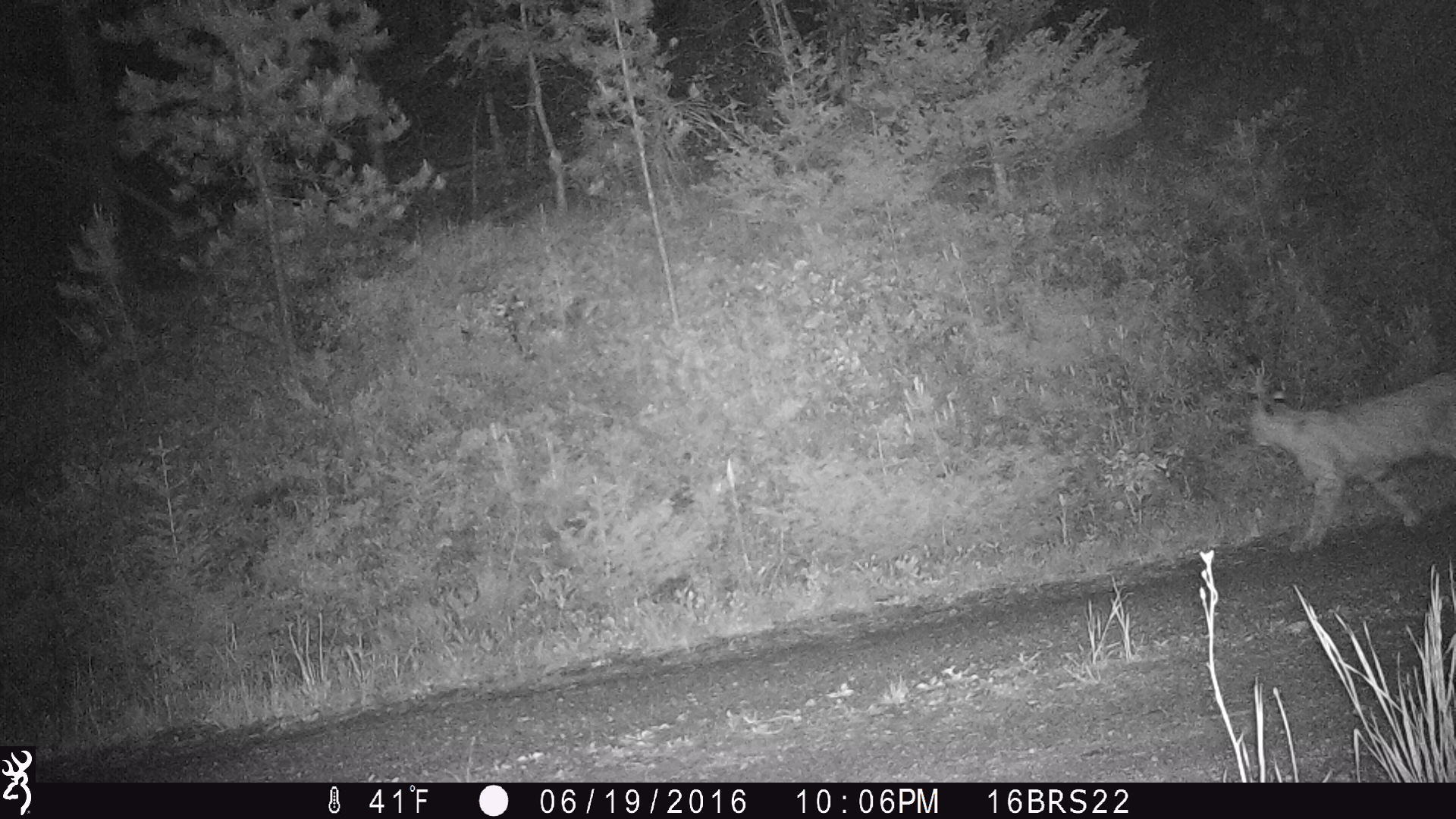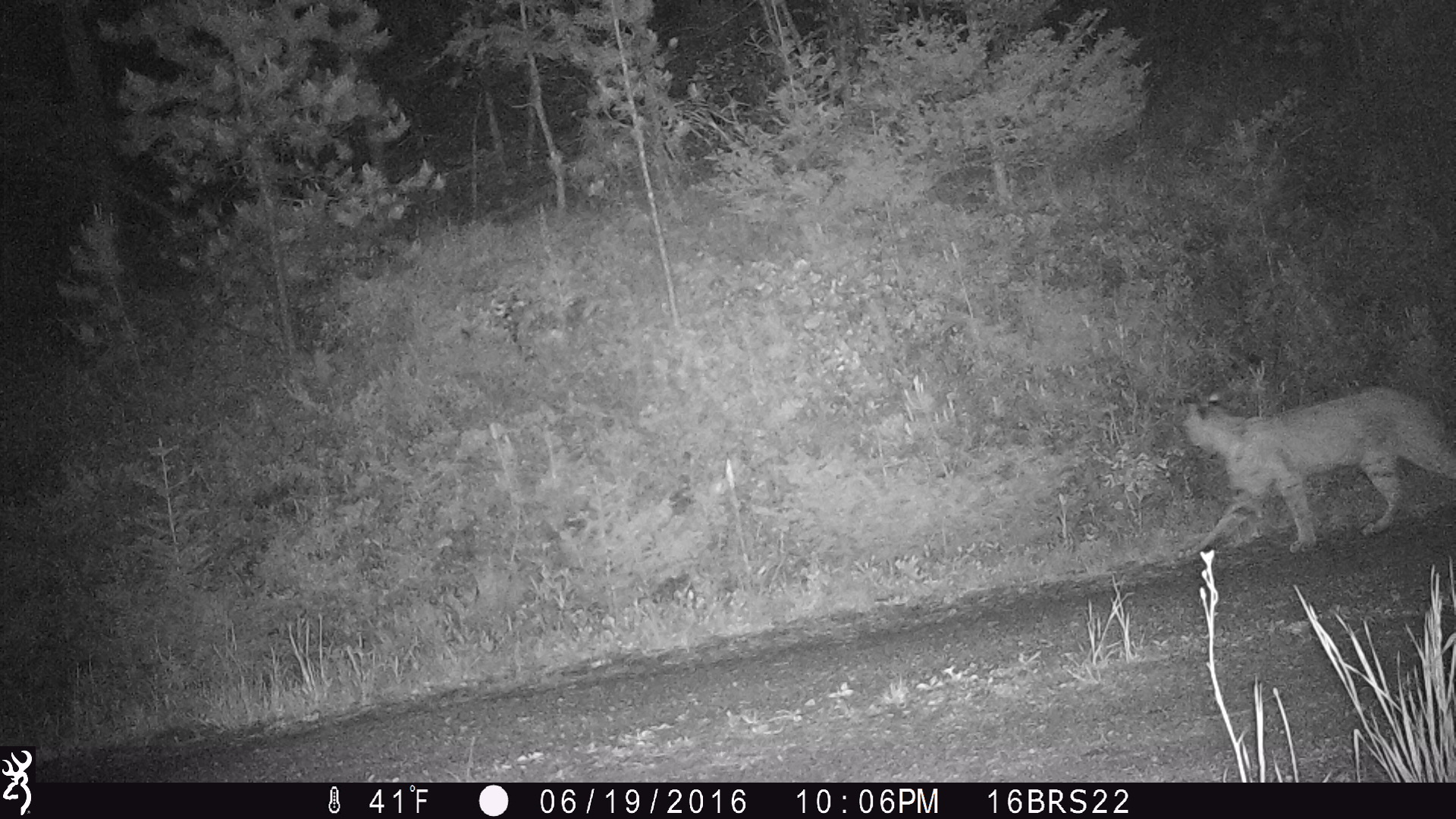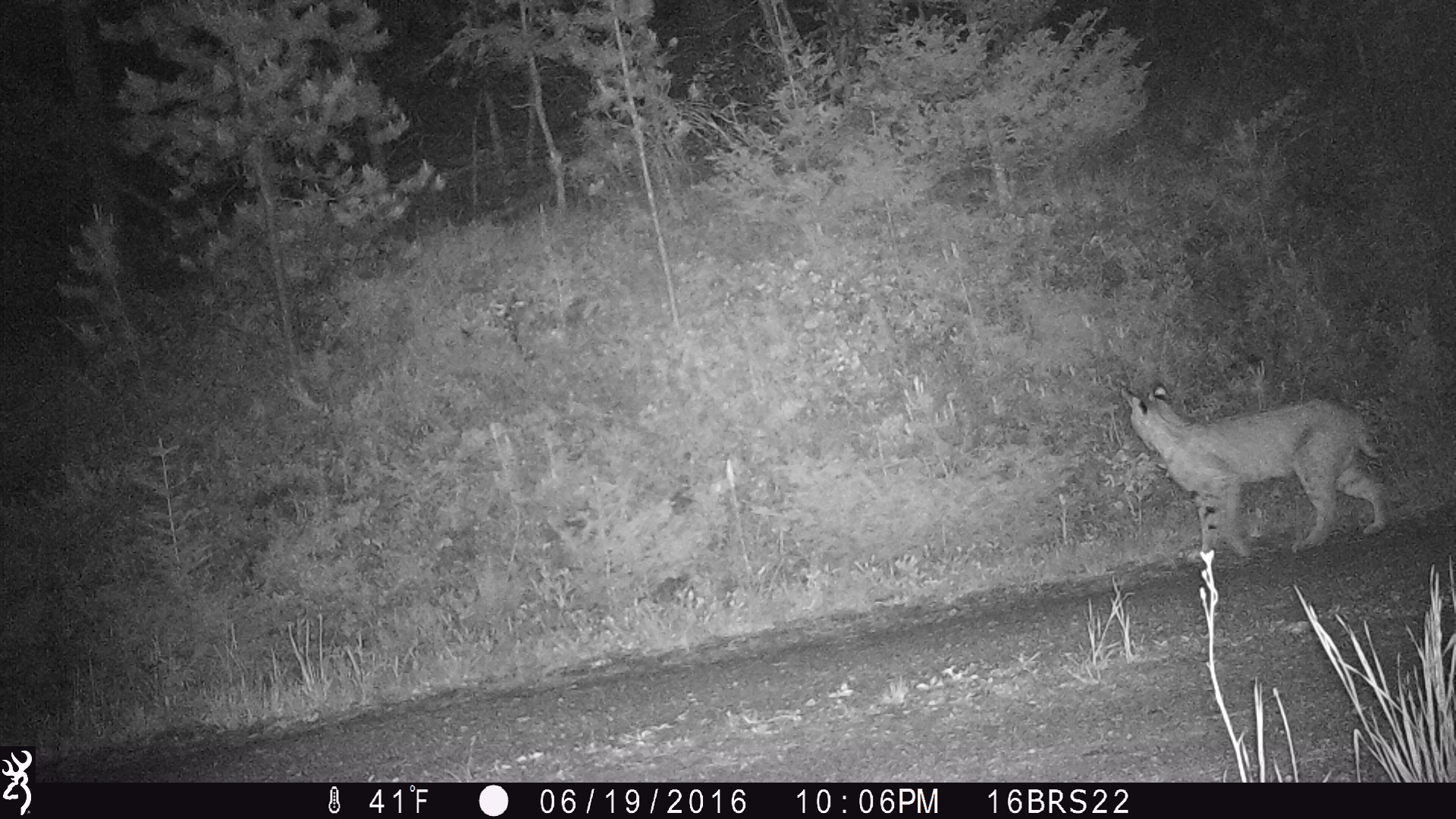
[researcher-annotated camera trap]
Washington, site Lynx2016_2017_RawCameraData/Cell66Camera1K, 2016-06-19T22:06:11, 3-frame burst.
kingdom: Animalia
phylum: Chordata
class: Mammalia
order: Carnivora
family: Felidae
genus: Lynx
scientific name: Lynx rufus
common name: bobcat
Lynx rufus (bobcat). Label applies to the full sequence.